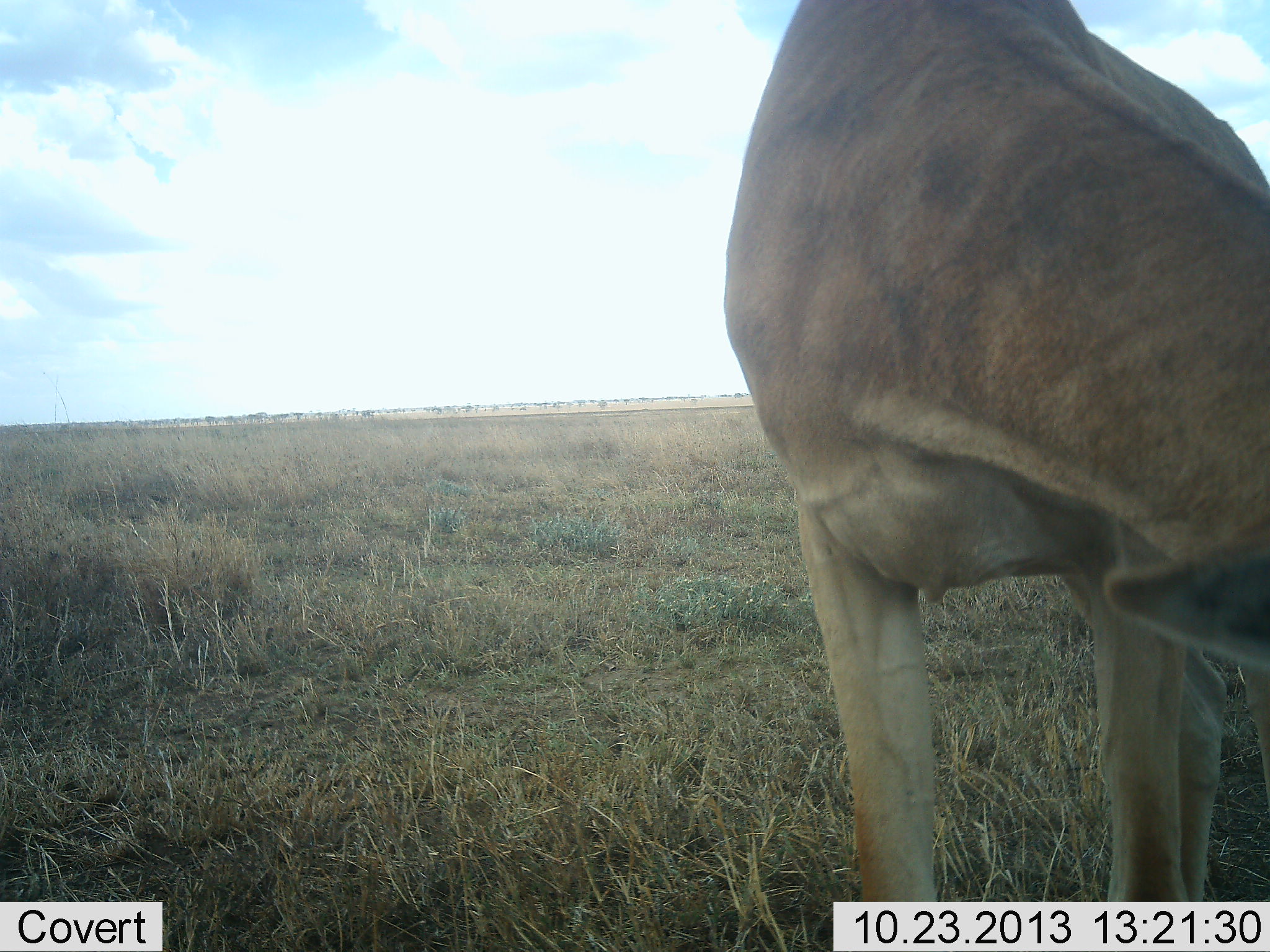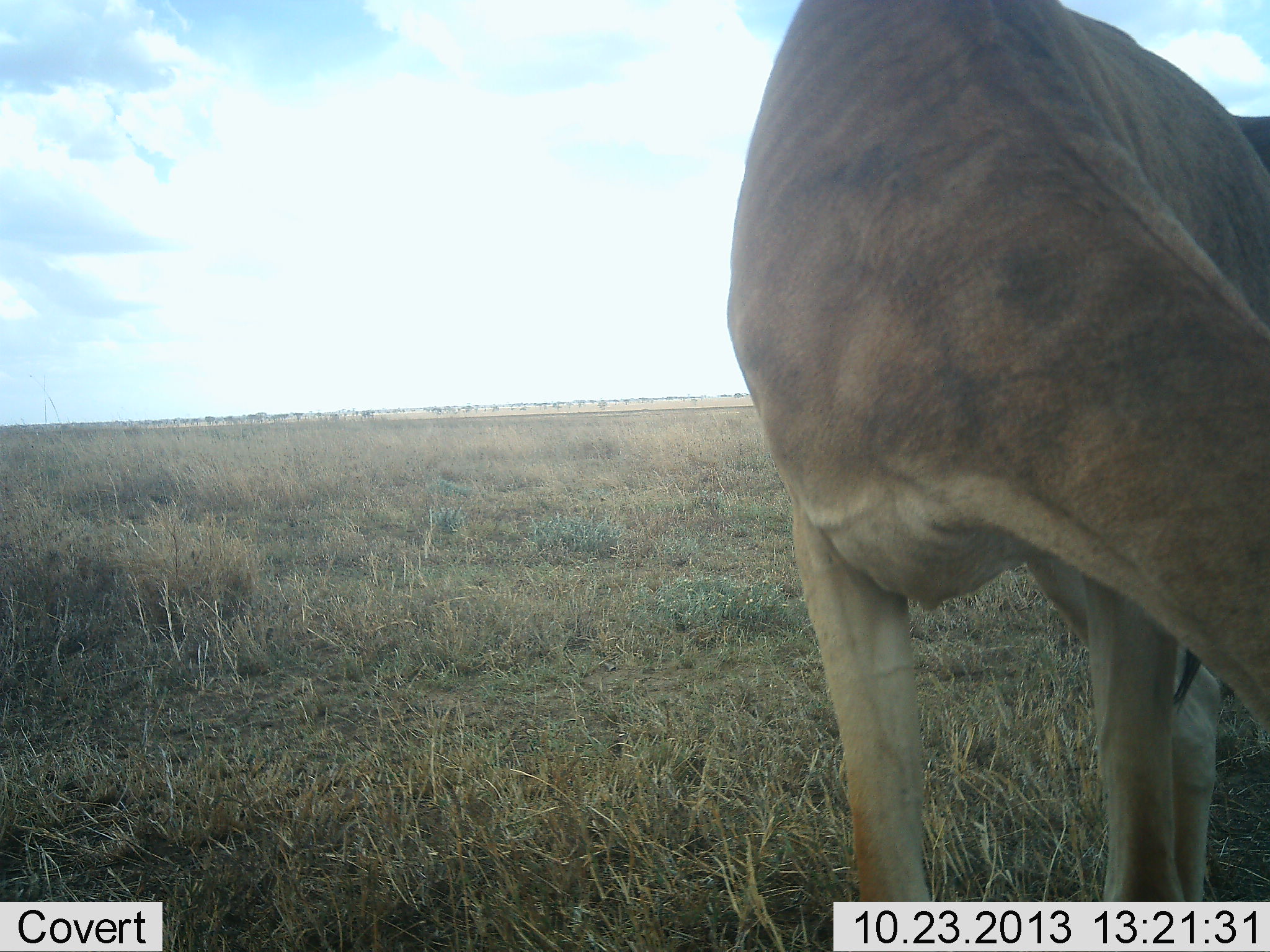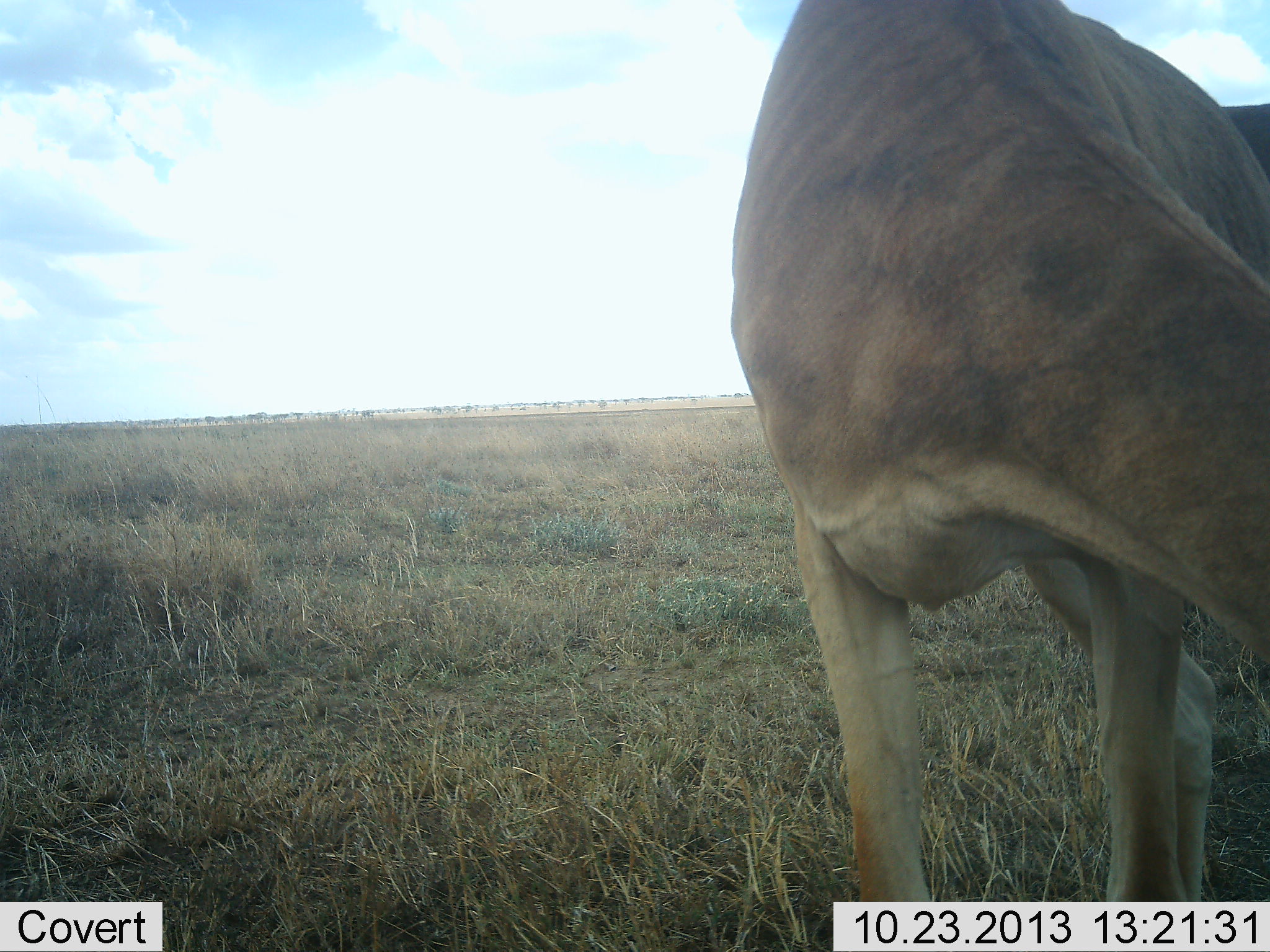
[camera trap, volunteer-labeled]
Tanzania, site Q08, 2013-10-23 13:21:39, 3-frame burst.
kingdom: Animalia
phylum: Chordata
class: Mammalia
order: Artiodactyla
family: Bovidae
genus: Alcelaphus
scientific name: Alcelaphus buselaphus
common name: hartebeest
Hartebeest (Alcelaphus buselaphus), count 1. Behavior (volunteer vote fractions): standing 76%, resting 5%, moving 5%, interacting 5%. Young present (vote fraction): 0%. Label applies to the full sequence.